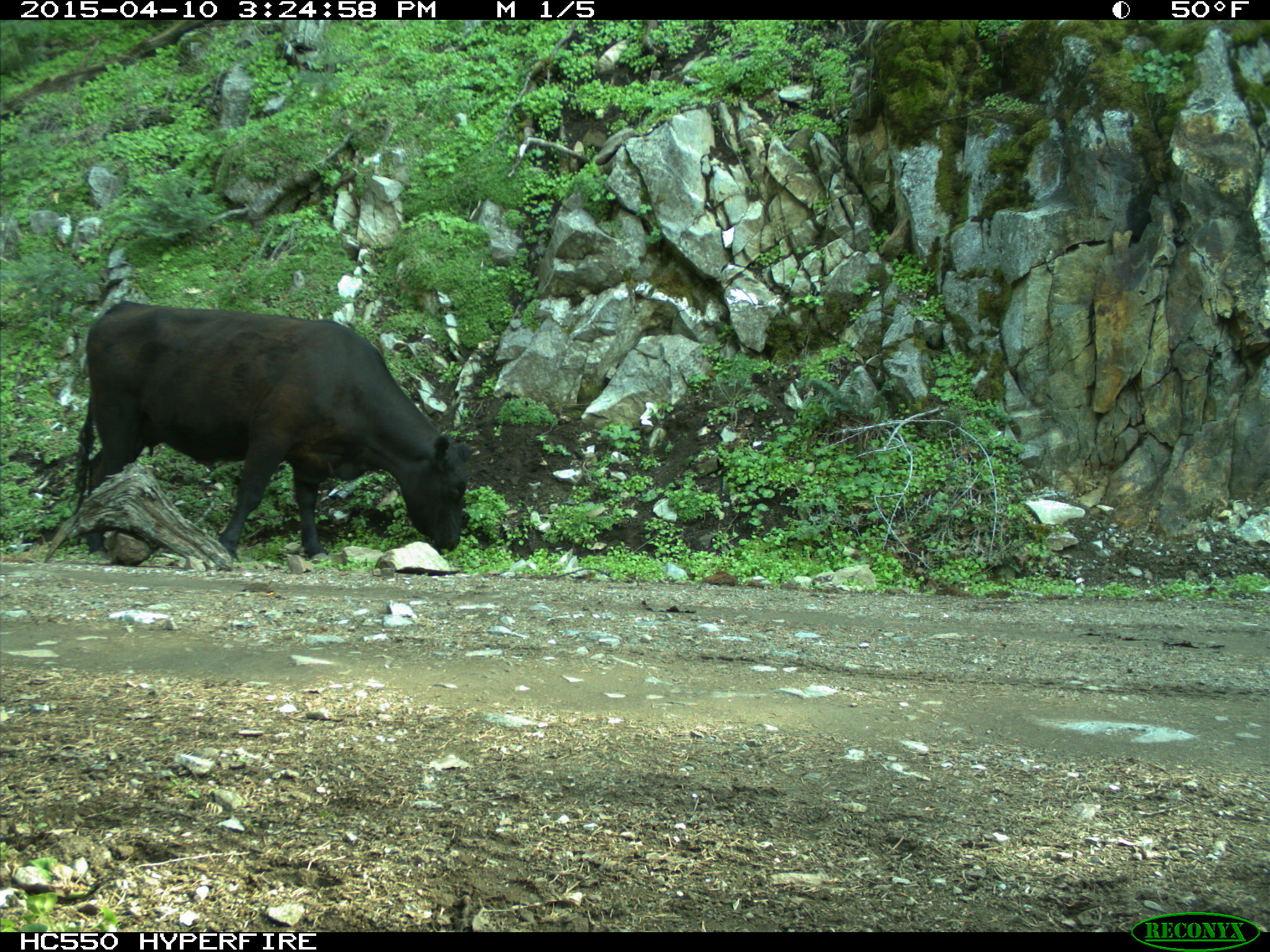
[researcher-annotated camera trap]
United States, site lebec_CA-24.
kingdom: Animalia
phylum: Chordata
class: Mammalia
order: Artiodactyla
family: Bovidae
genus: Bos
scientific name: Bos taurus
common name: domestic cow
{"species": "Bos taurus (domestic cow)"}